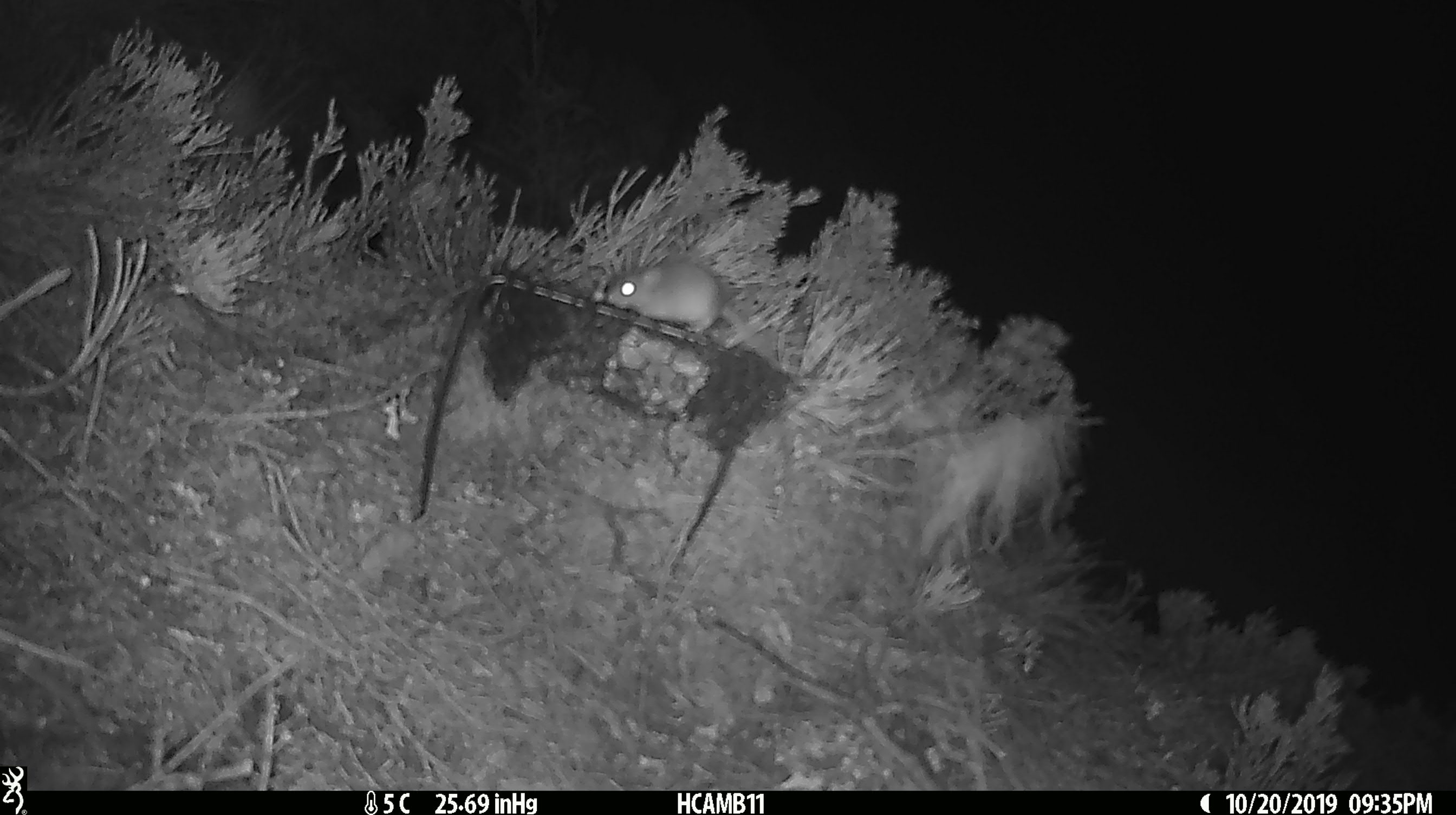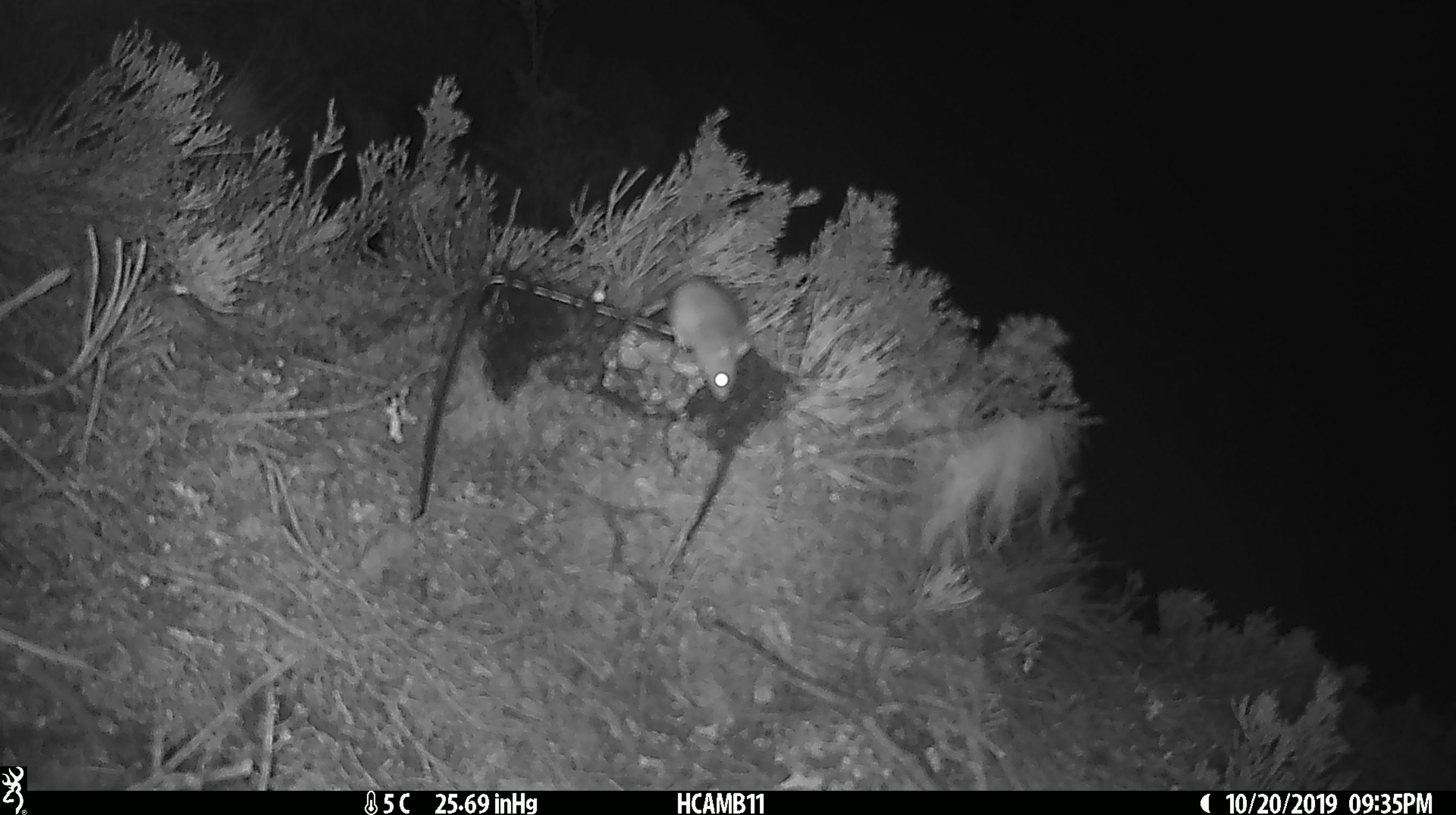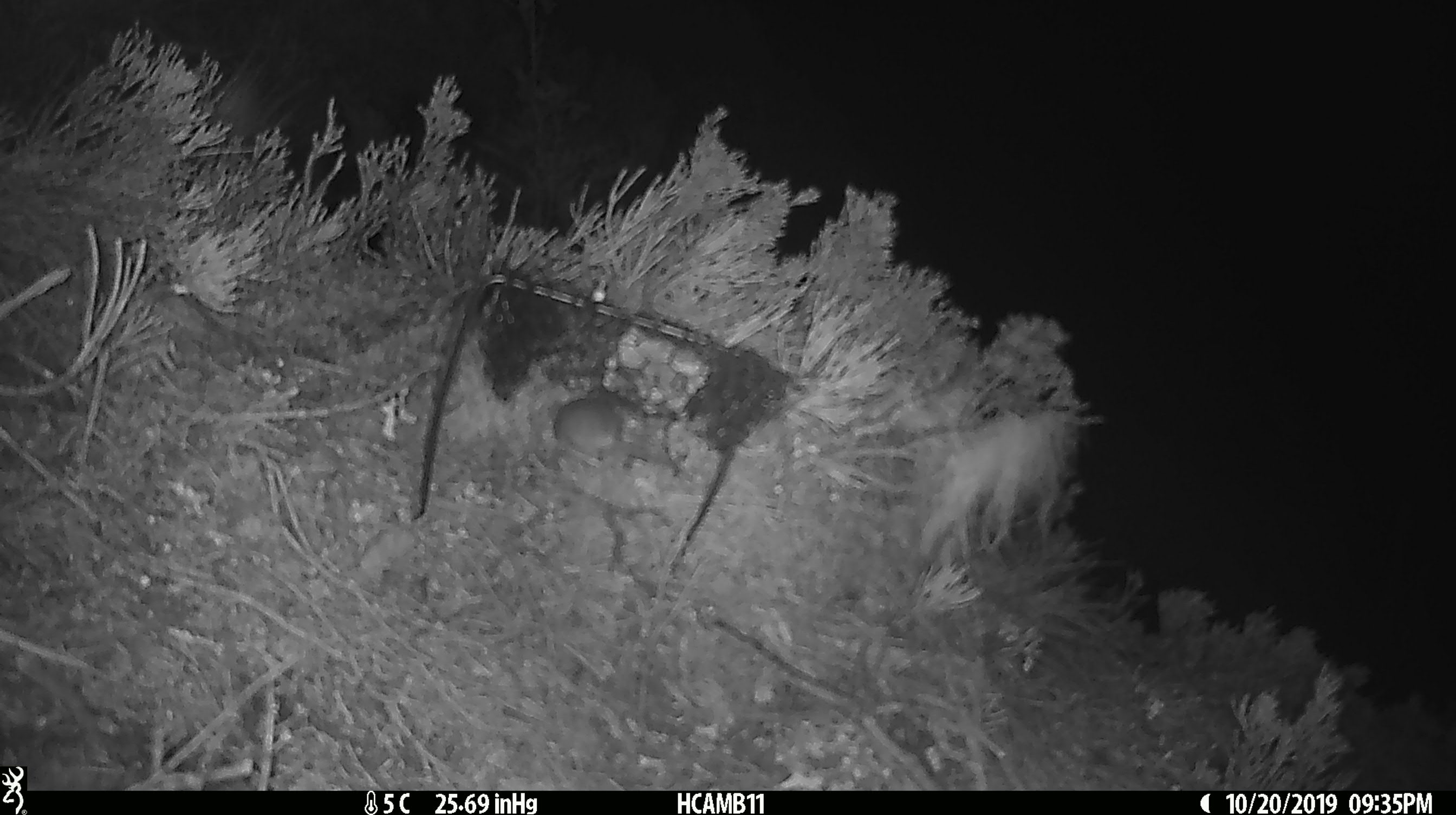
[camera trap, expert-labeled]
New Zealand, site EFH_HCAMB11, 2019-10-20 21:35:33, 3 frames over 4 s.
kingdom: Animalia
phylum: Chordata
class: Mammalia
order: Rodentia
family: Muridae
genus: Mus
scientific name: Mus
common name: mouse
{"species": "mouse (Mus)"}